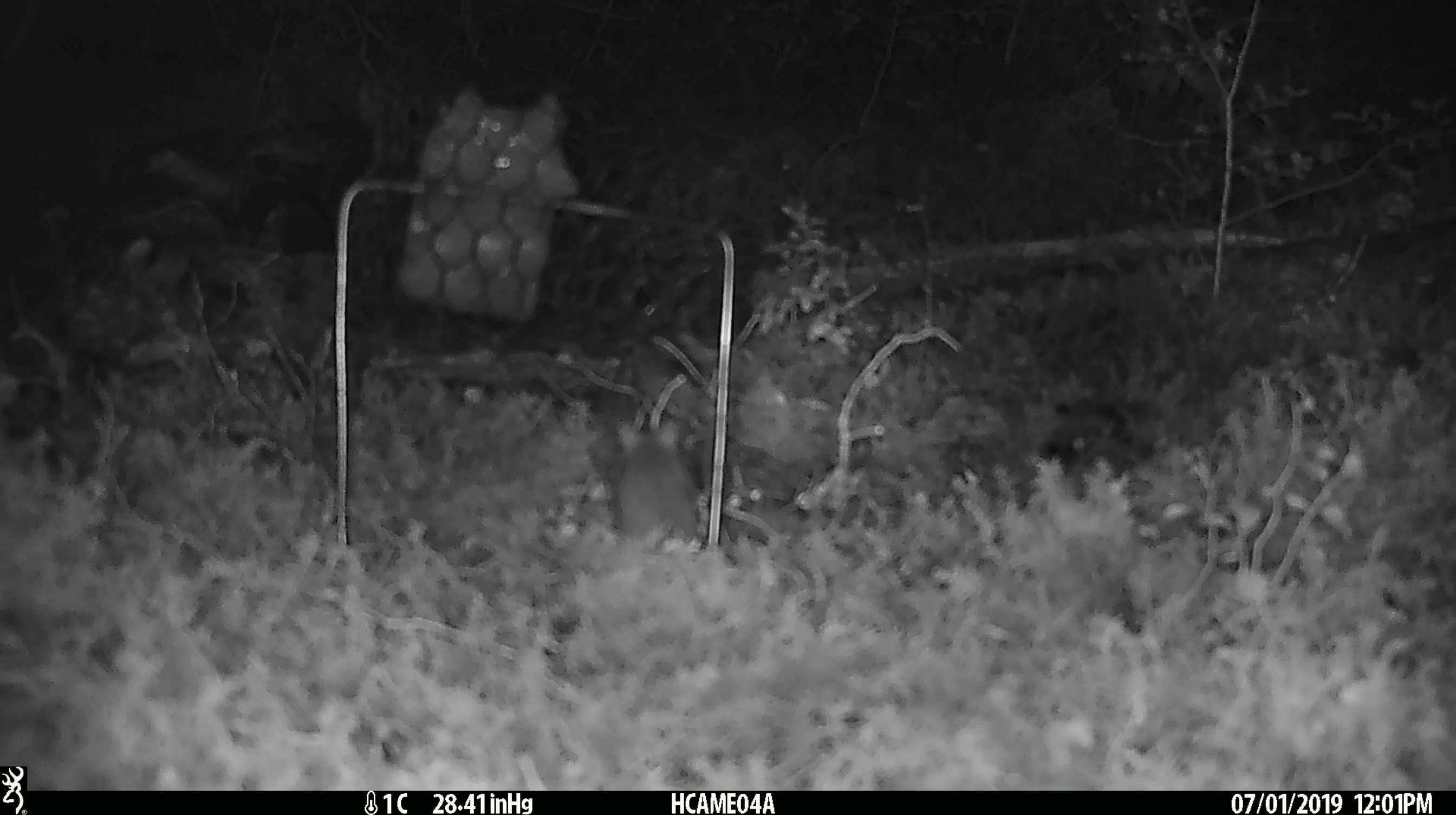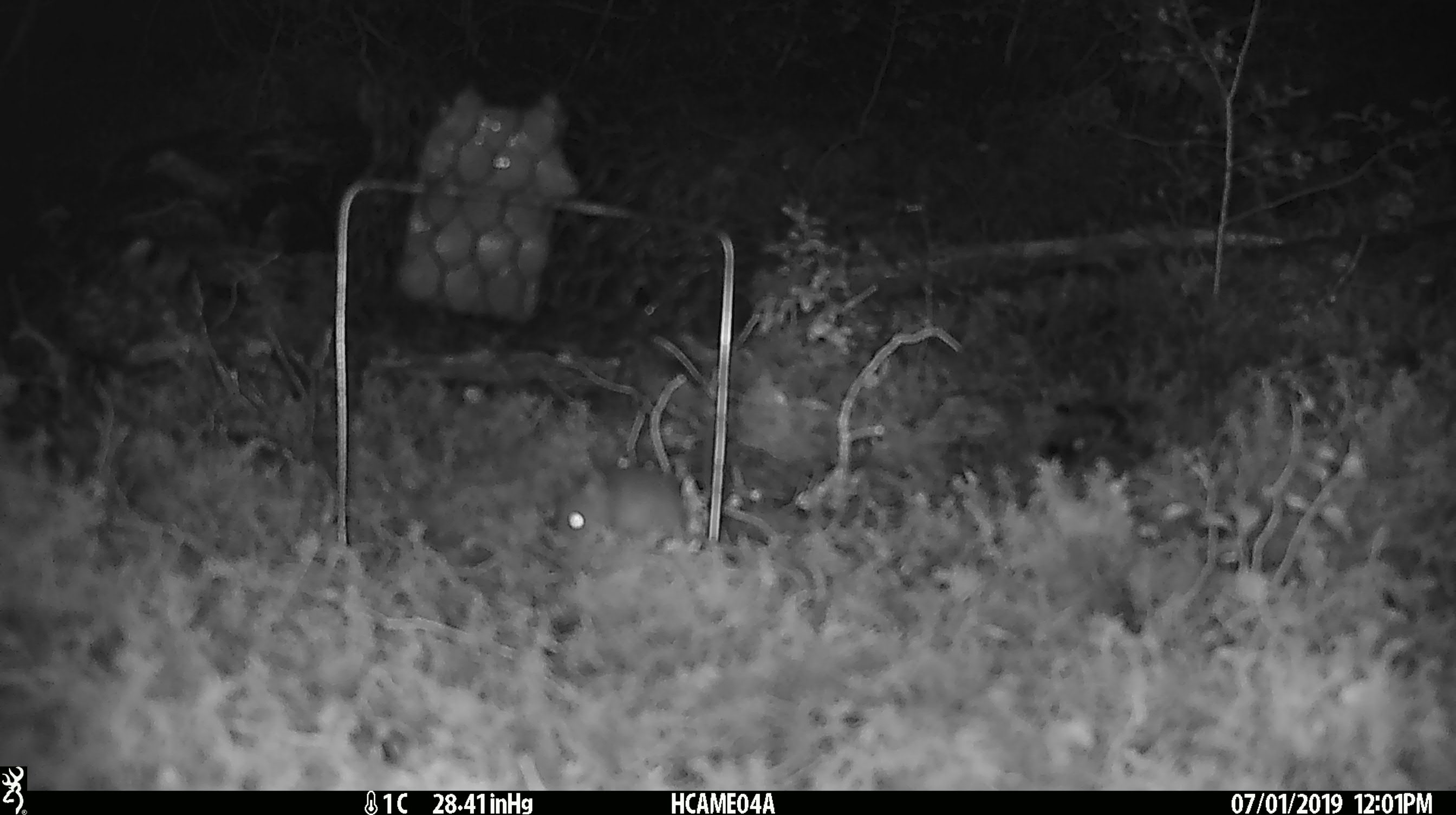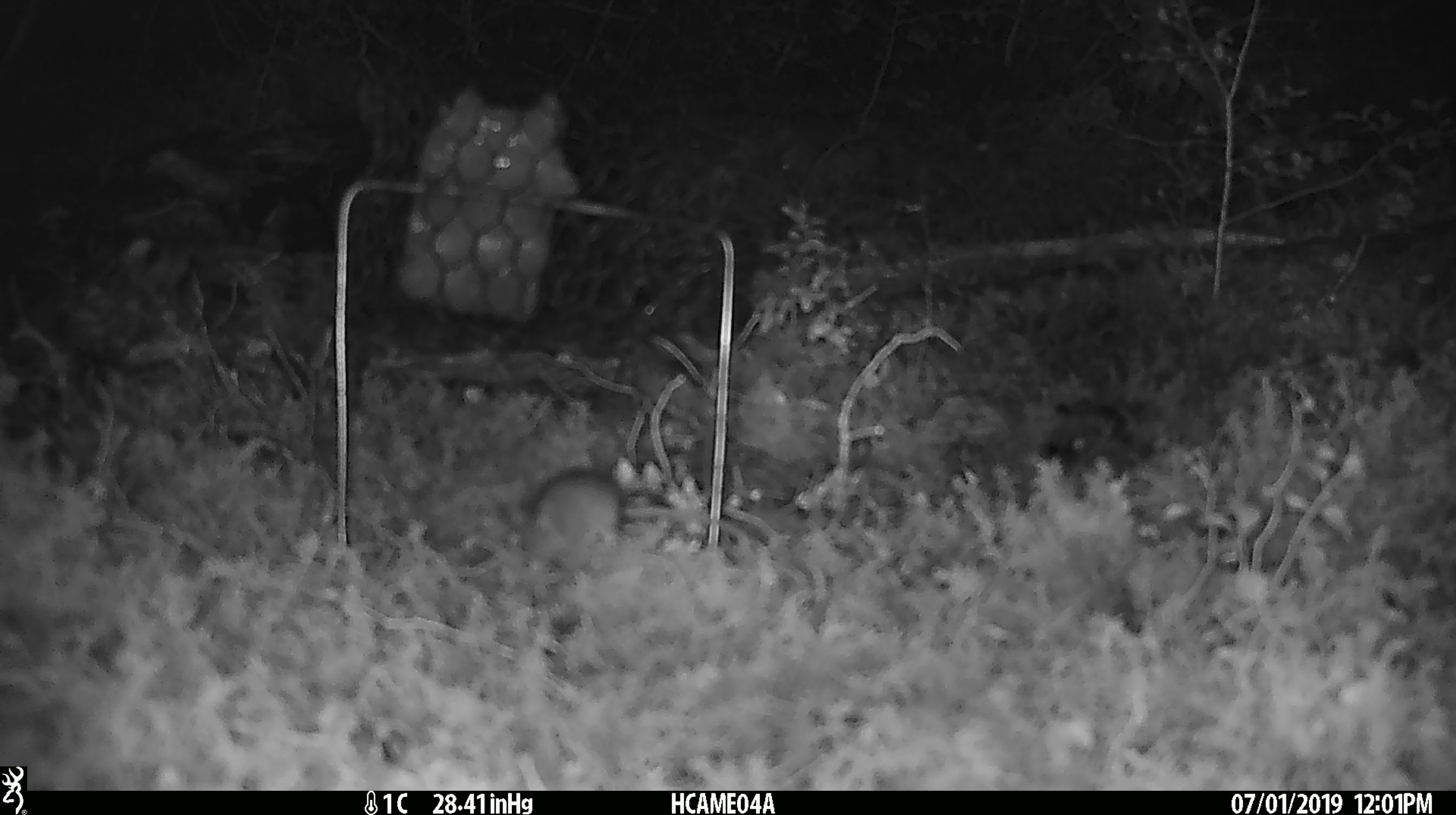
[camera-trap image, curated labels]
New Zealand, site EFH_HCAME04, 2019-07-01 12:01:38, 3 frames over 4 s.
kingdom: Animalia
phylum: Chordata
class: Mammalia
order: Rodentia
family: Muridae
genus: Mus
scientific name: Mus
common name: mouse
Mouse (Mus).